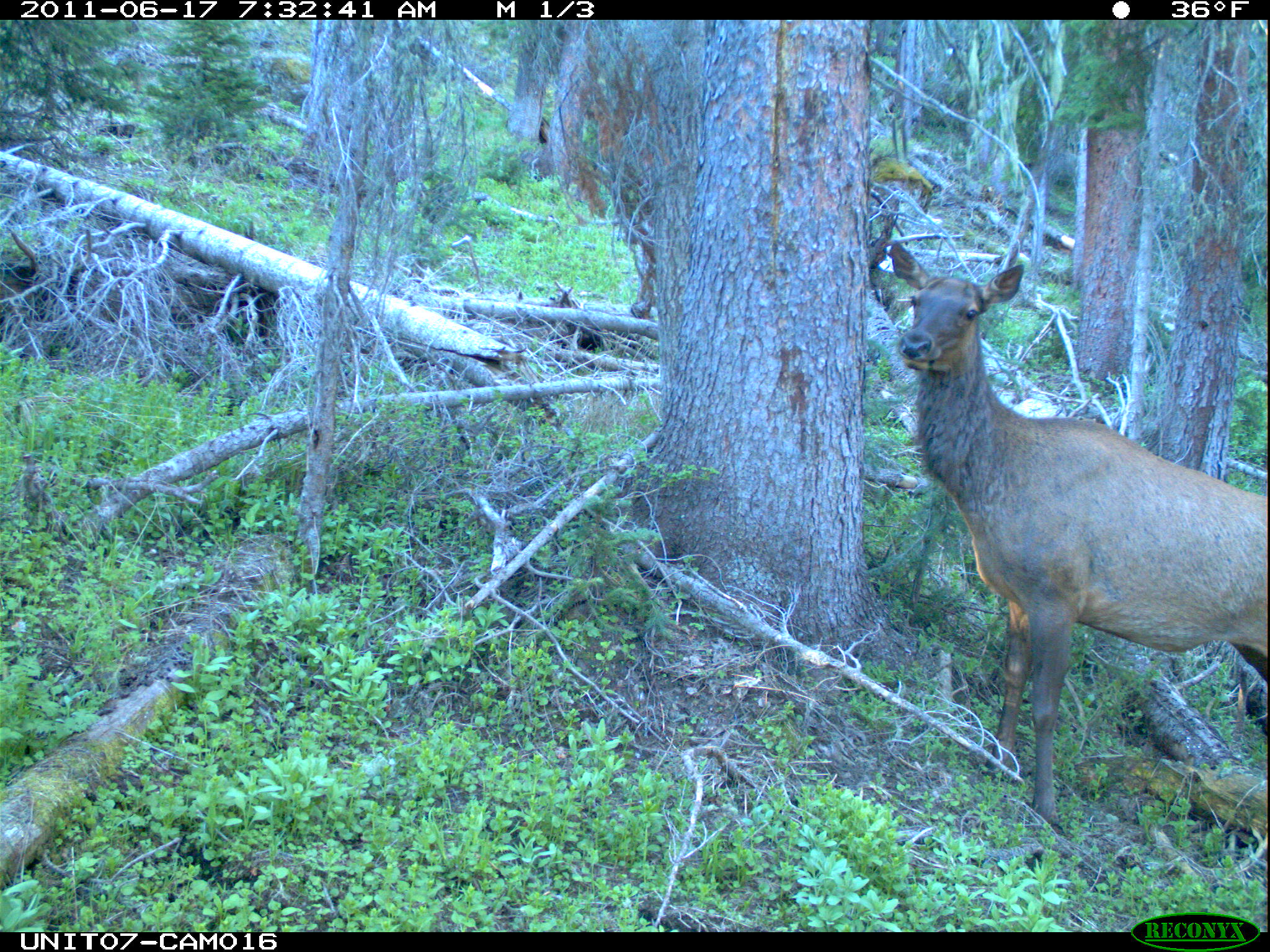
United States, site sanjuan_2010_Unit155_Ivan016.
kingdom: Animalia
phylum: Chordata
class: Mammalia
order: Artiodactyla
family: Cervidae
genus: Cervus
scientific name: Cervus elaphus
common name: red deer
Cervus elaphus (red deer).